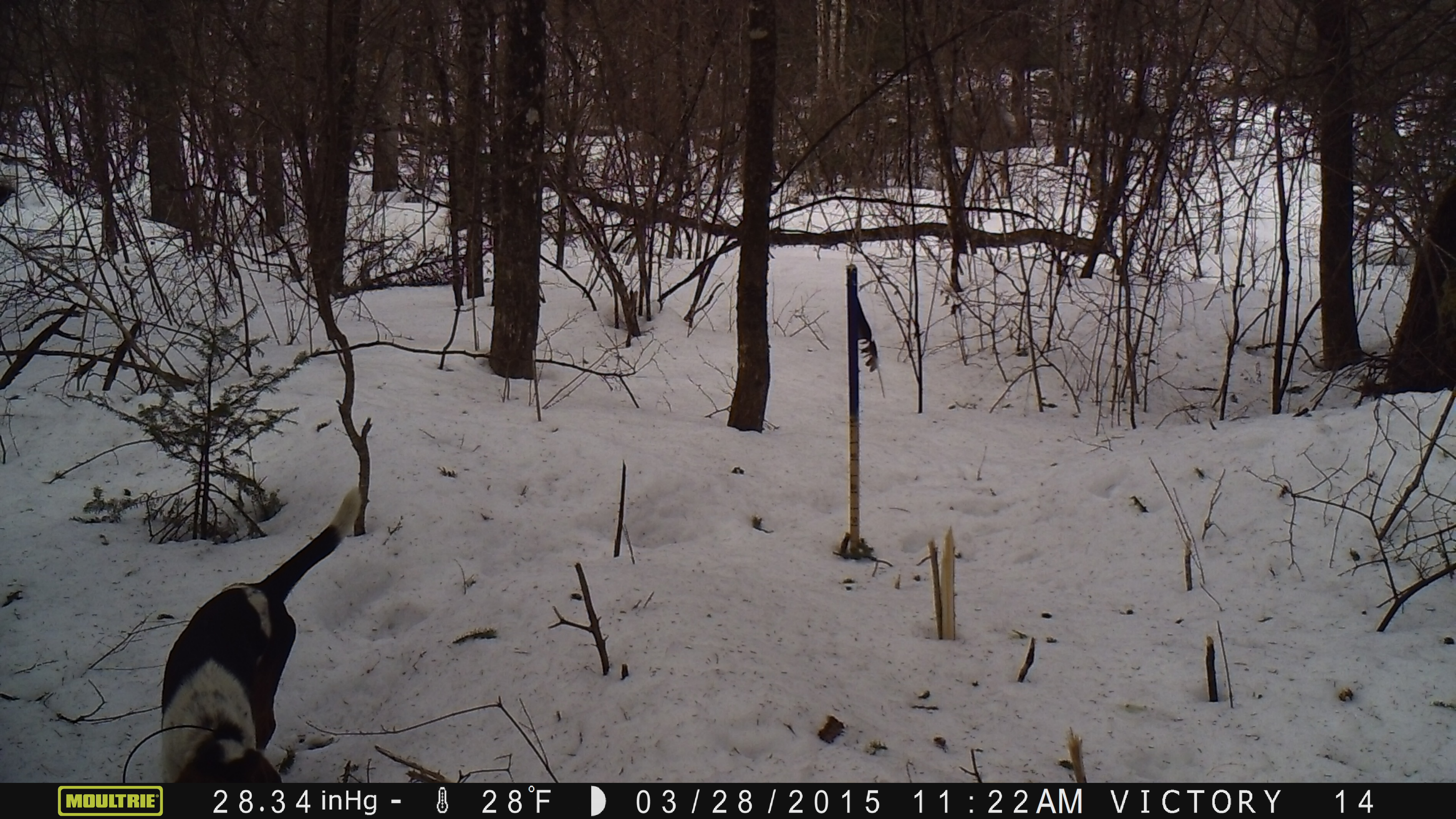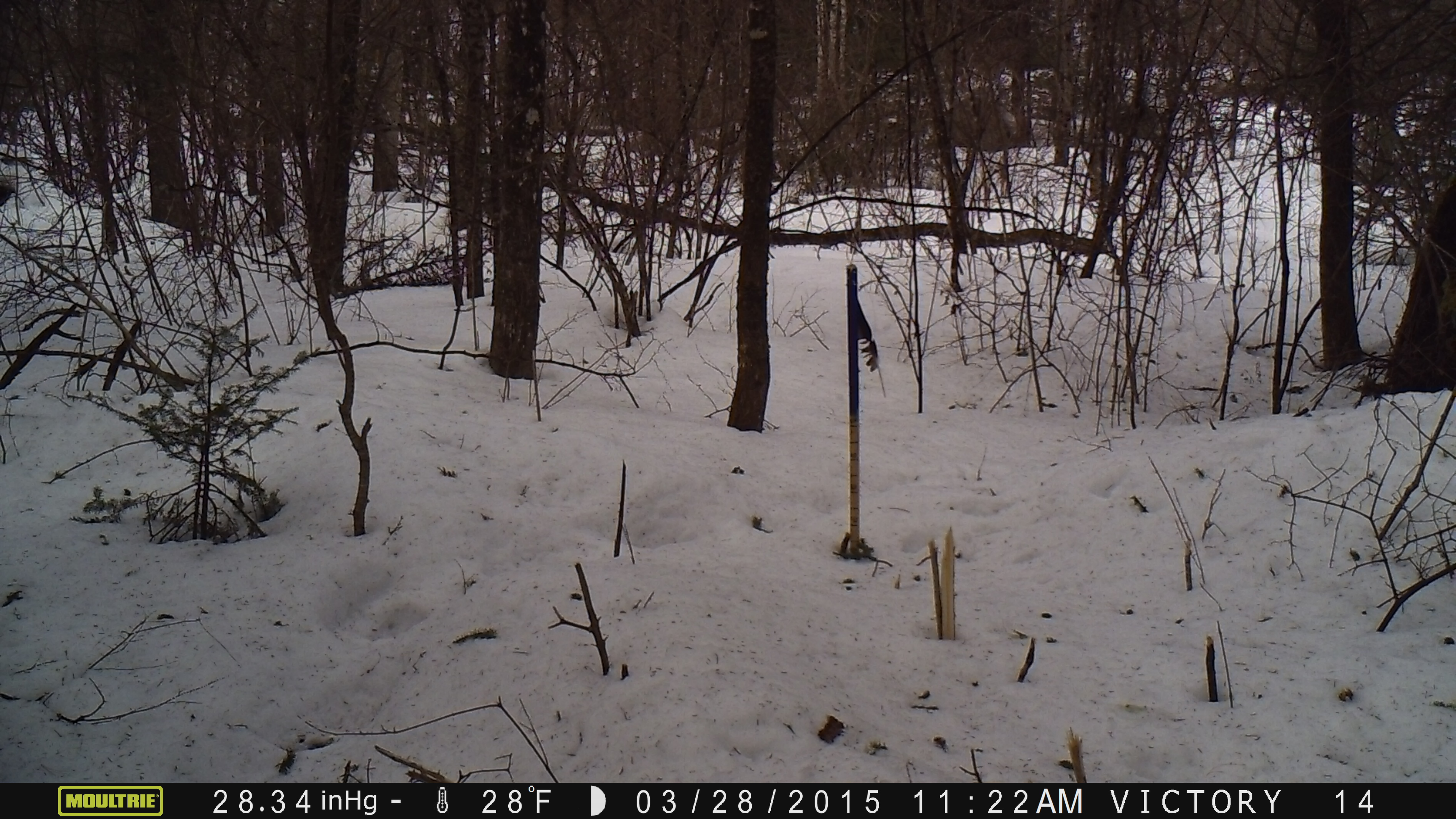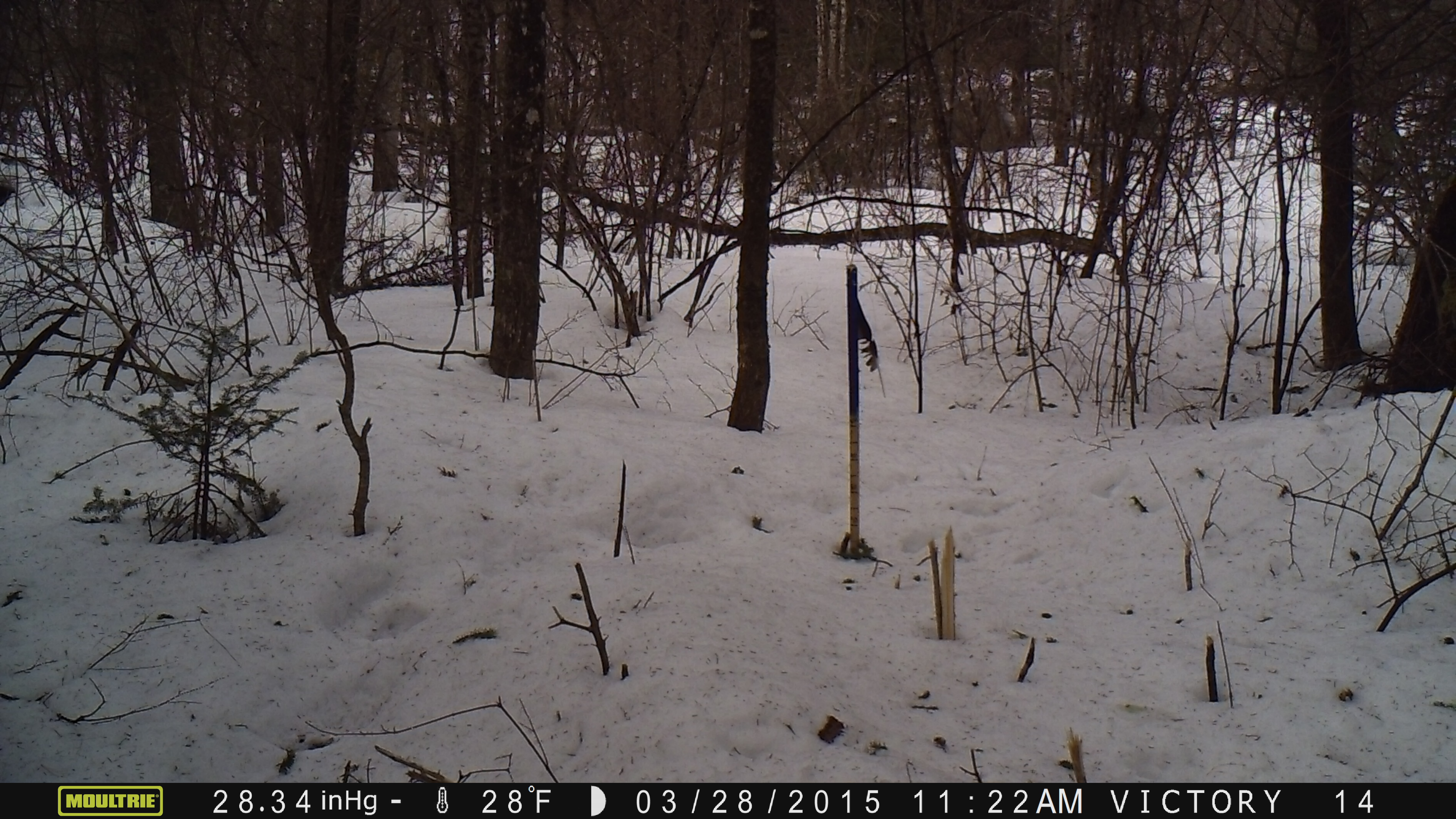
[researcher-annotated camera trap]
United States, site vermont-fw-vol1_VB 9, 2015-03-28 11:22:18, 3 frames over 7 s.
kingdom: Animalia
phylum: Chordata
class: Mammalia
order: Carnivora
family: Canidae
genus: Canis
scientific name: Canis familiaris familiaris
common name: domestic dog